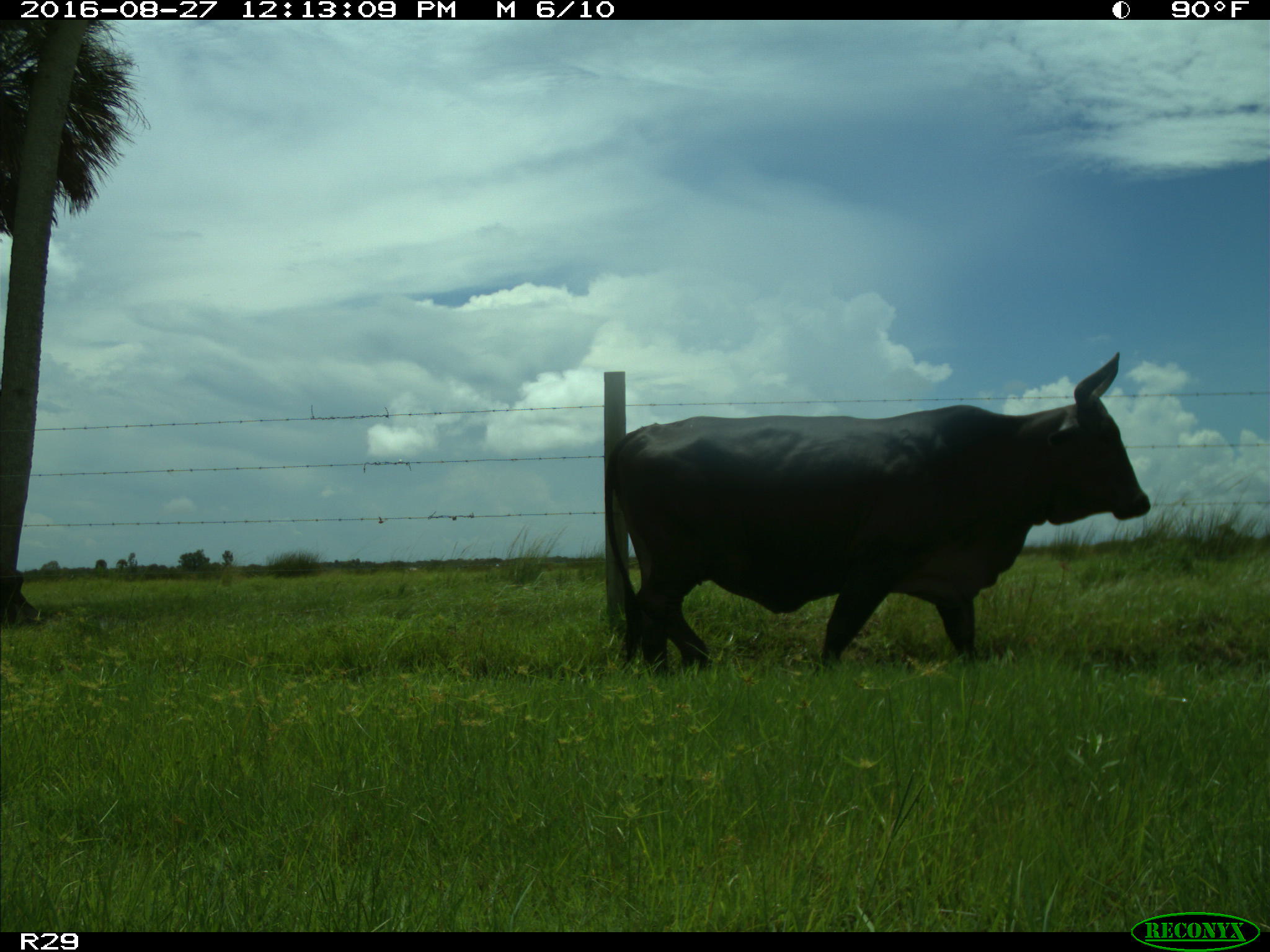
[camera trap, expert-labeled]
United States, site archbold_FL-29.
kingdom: Animalia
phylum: Chordata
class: Mammalia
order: Artiodactyla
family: Bovidae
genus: Bos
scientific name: Bos taurus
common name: domestic cow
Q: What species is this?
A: Bos taurus (domestic cow).